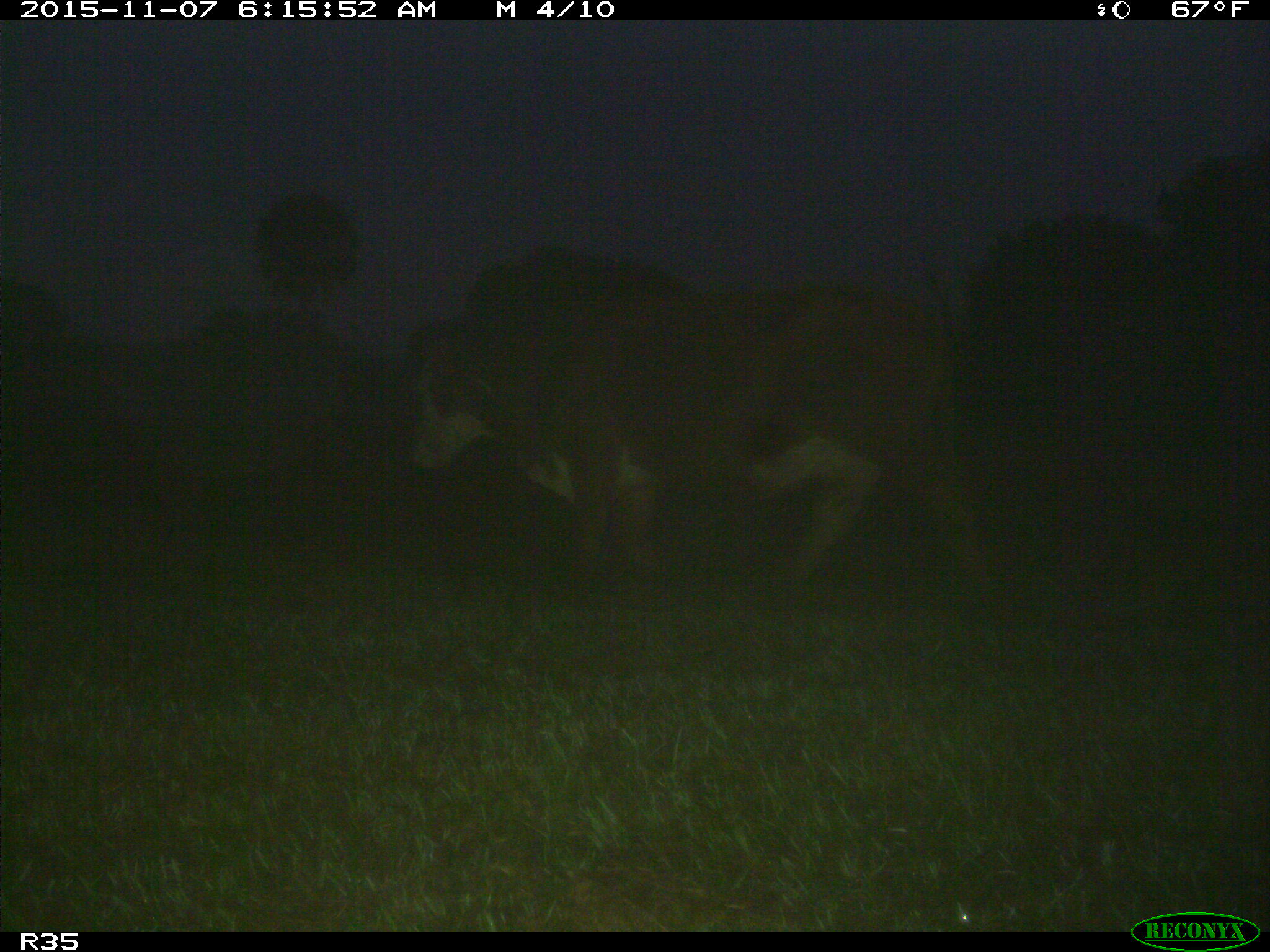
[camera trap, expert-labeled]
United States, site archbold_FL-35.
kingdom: Animalia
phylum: Chordata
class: Mammalia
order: Artiodactyla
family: Bovidae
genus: Bos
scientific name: Bos taurus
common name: domestic cow